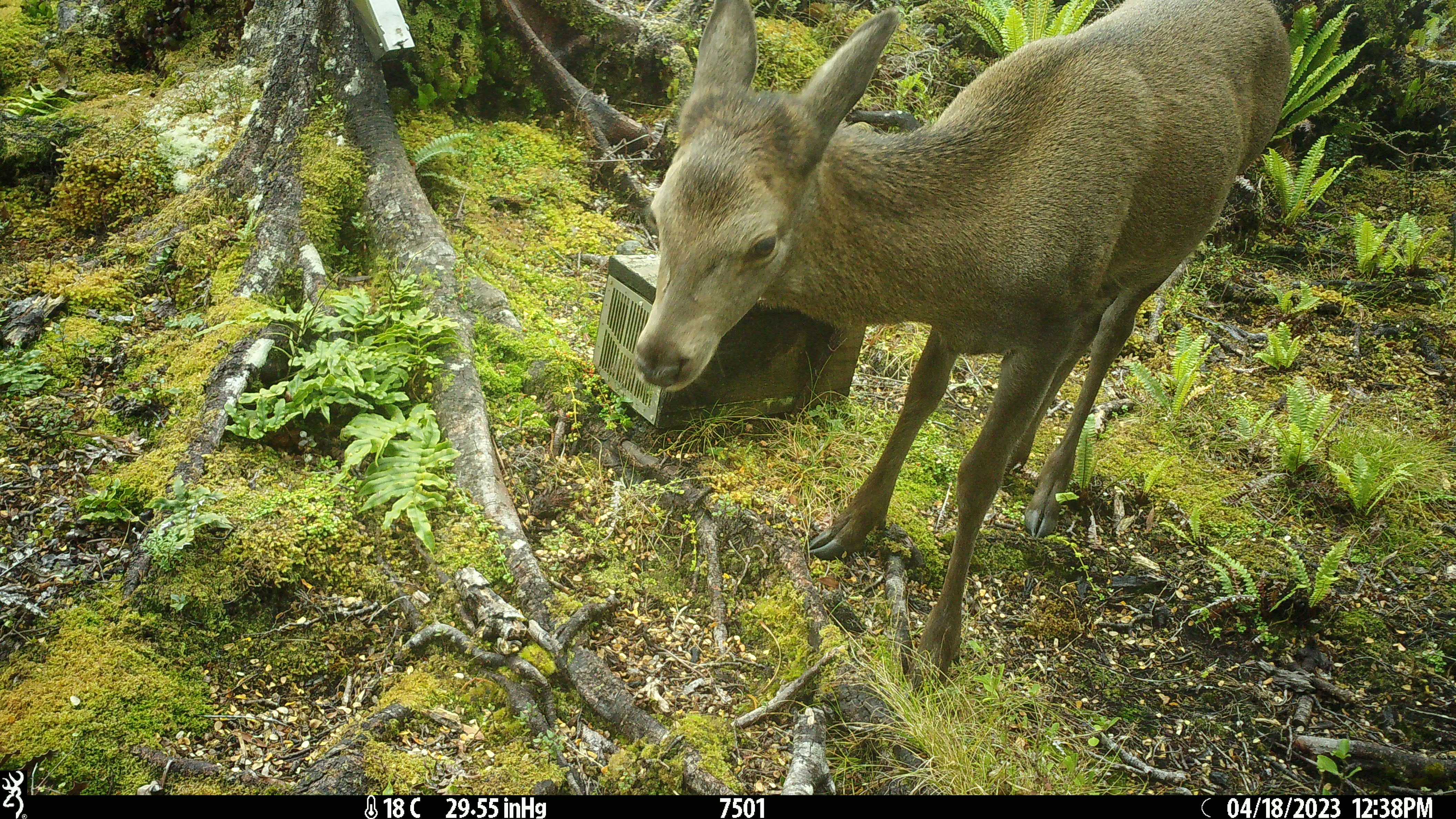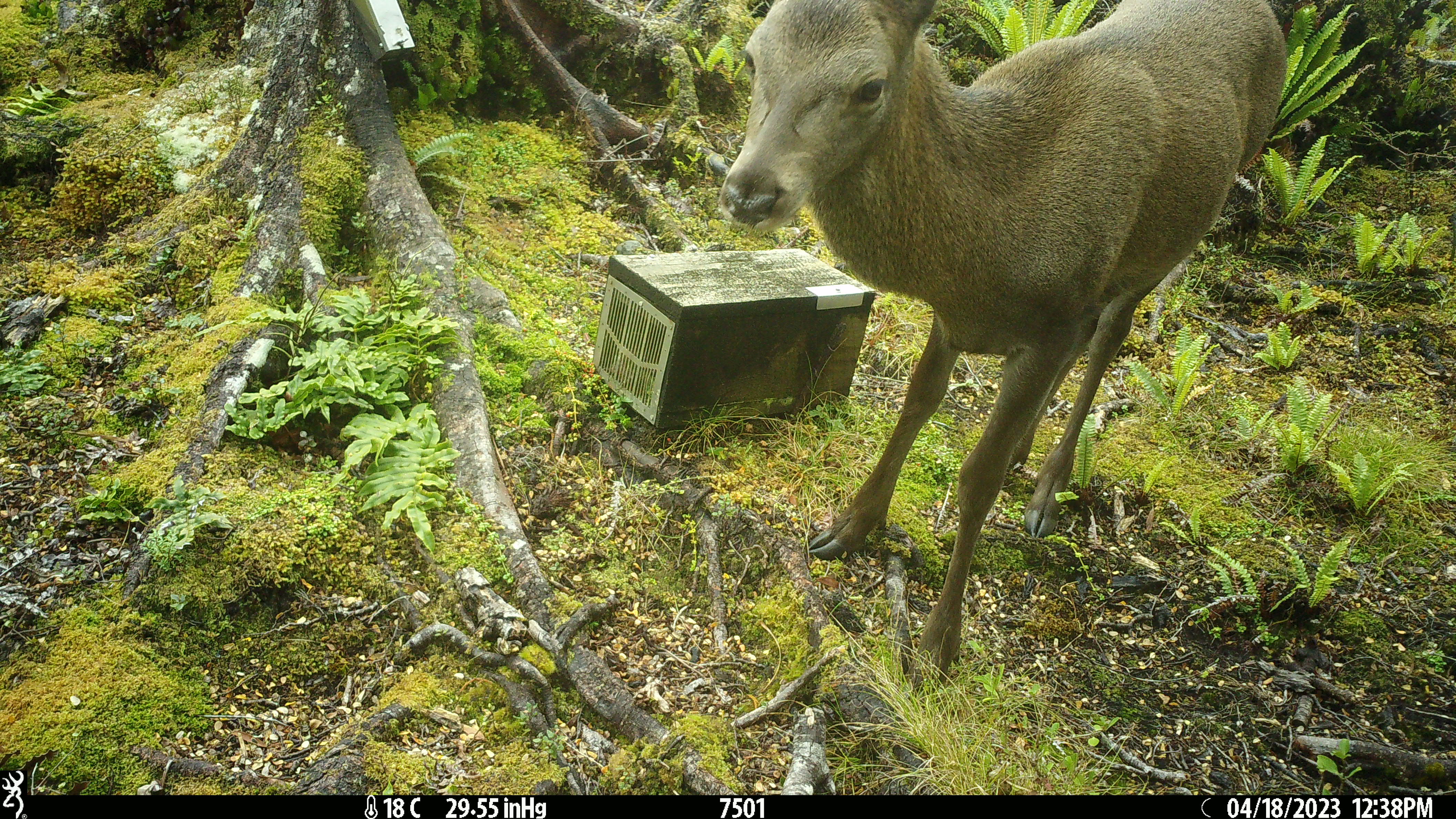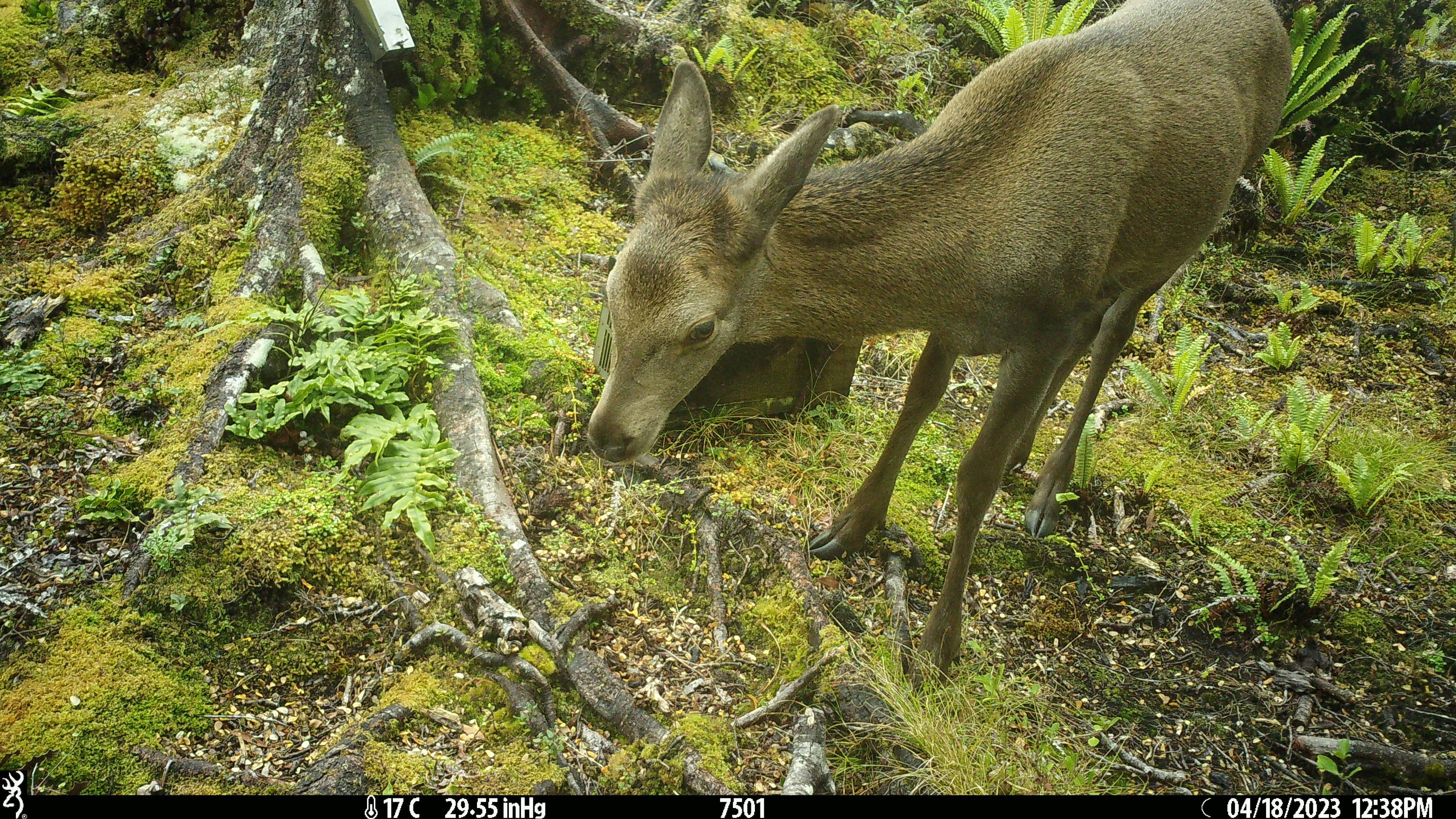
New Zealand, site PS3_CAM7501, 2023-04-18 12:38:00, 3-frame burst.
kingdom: Animalia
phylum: Chordata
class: Mammalia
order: Artiodactyla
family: Cervidae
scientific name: Cervidae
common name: deer